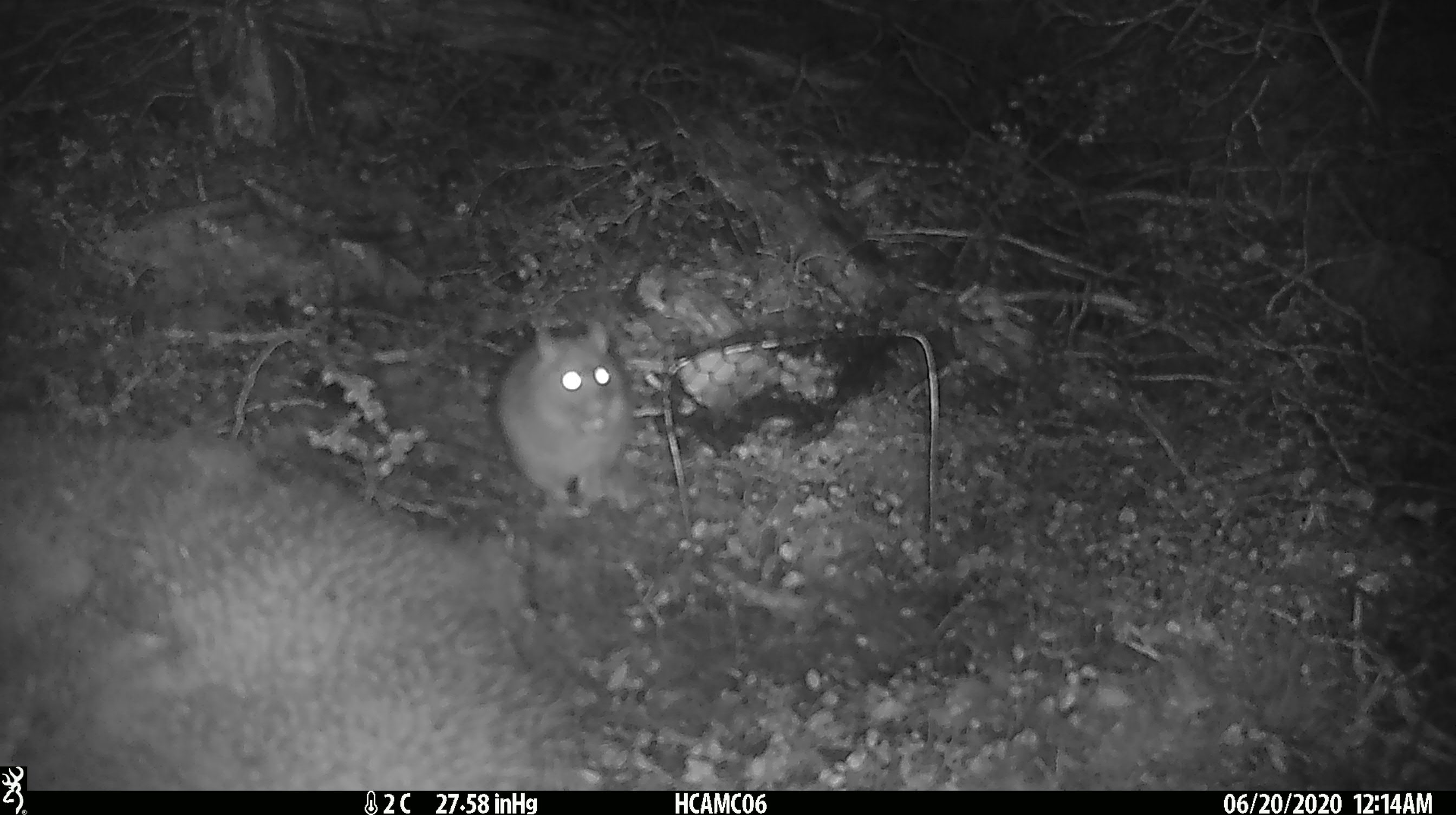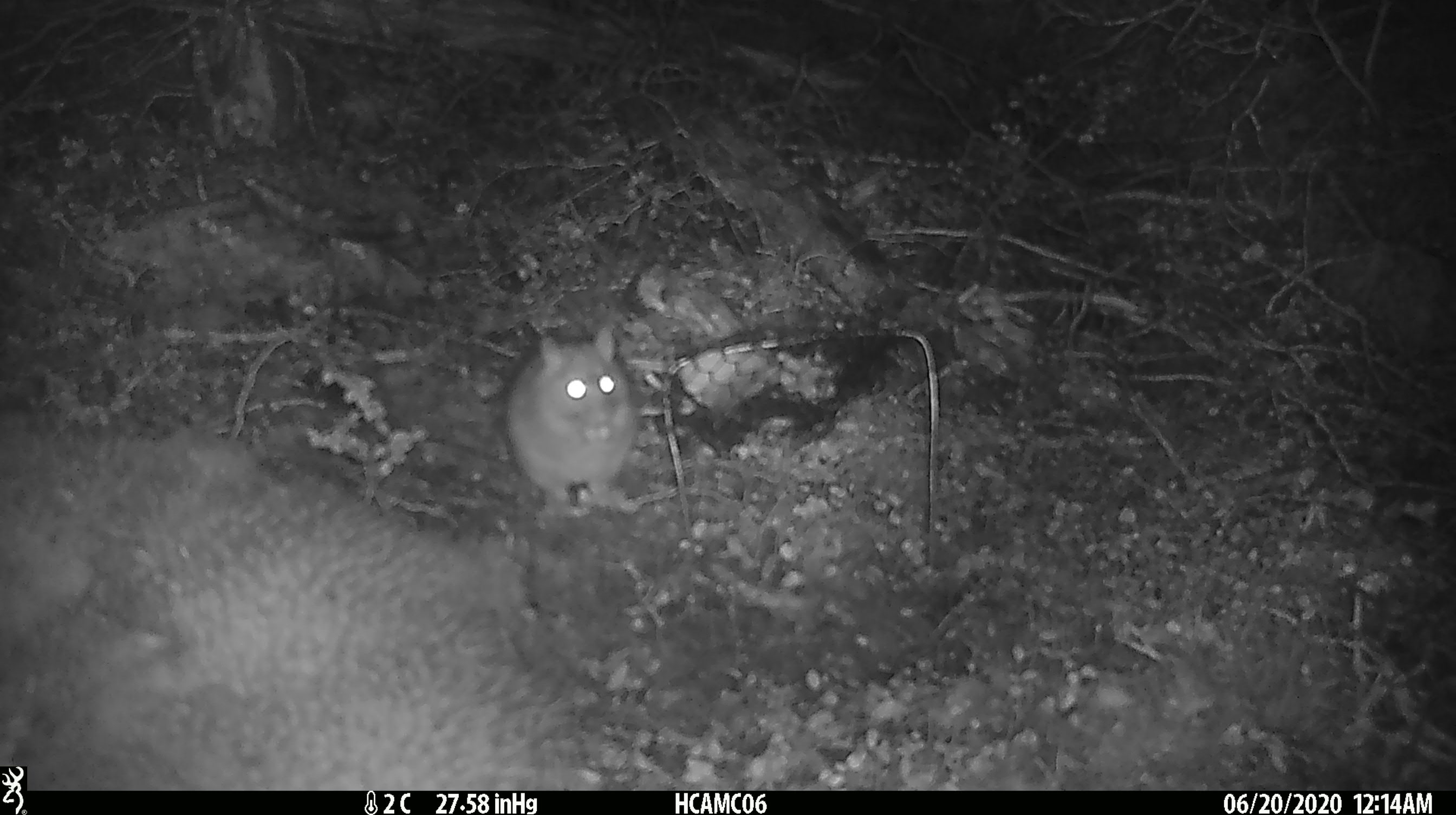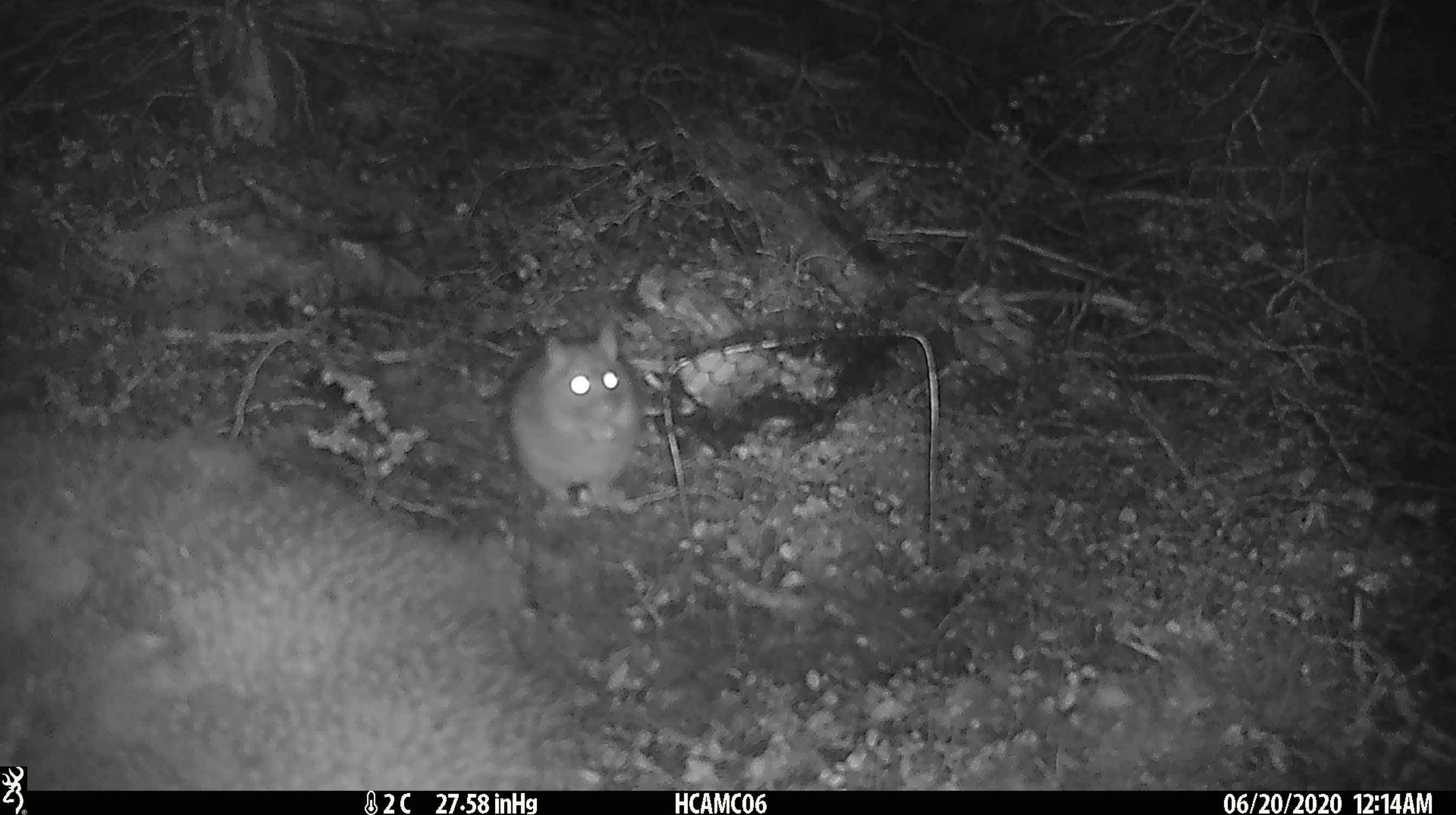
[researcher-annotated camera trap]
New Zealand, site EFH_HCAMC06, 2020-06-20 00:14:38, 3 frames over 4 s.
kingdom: Animalia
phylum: Chordata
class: Mammalia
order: Rodentia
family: Muridae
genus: Rattus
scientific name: Rattus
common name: rat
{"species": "rat (Rattus)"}